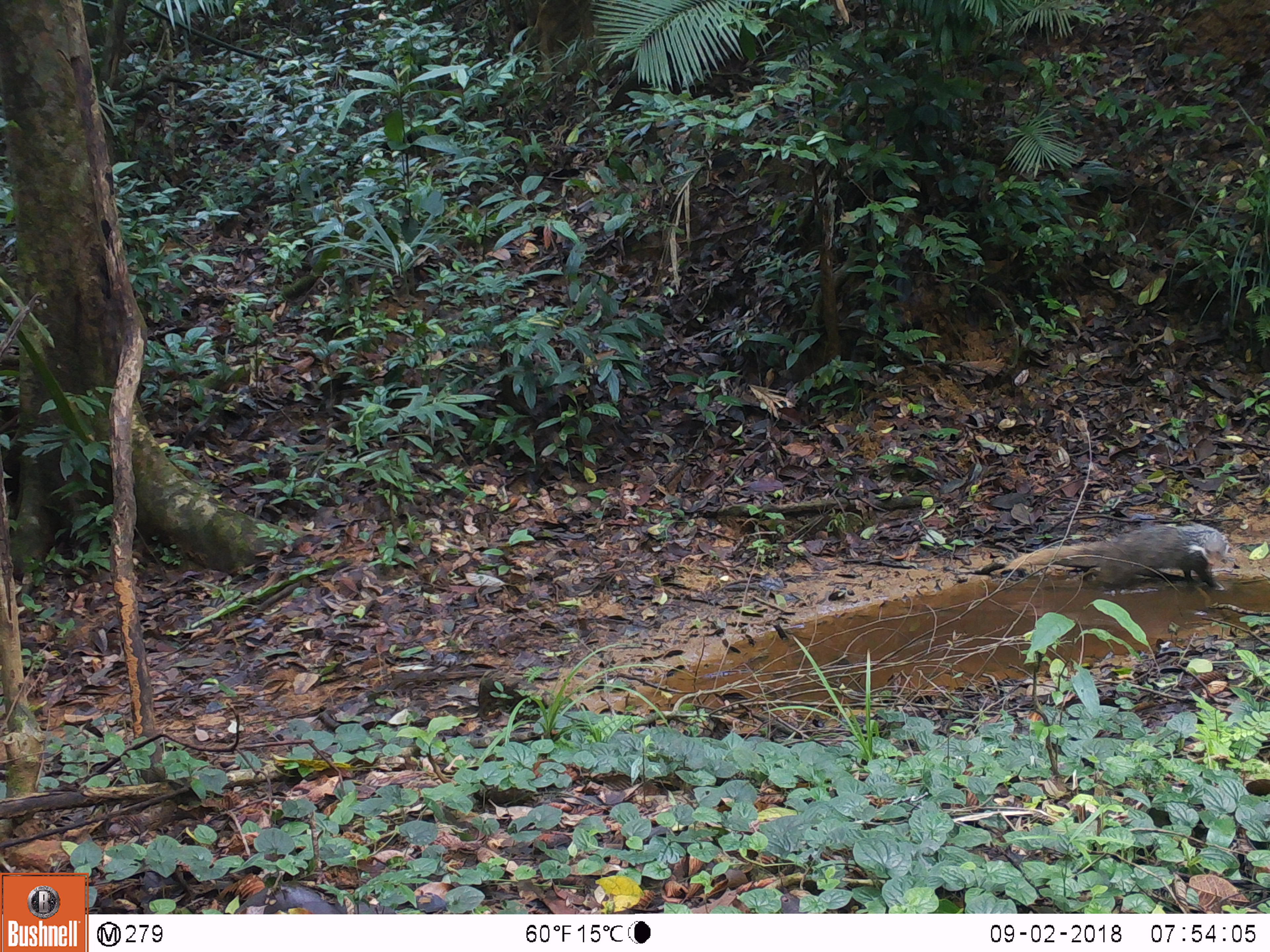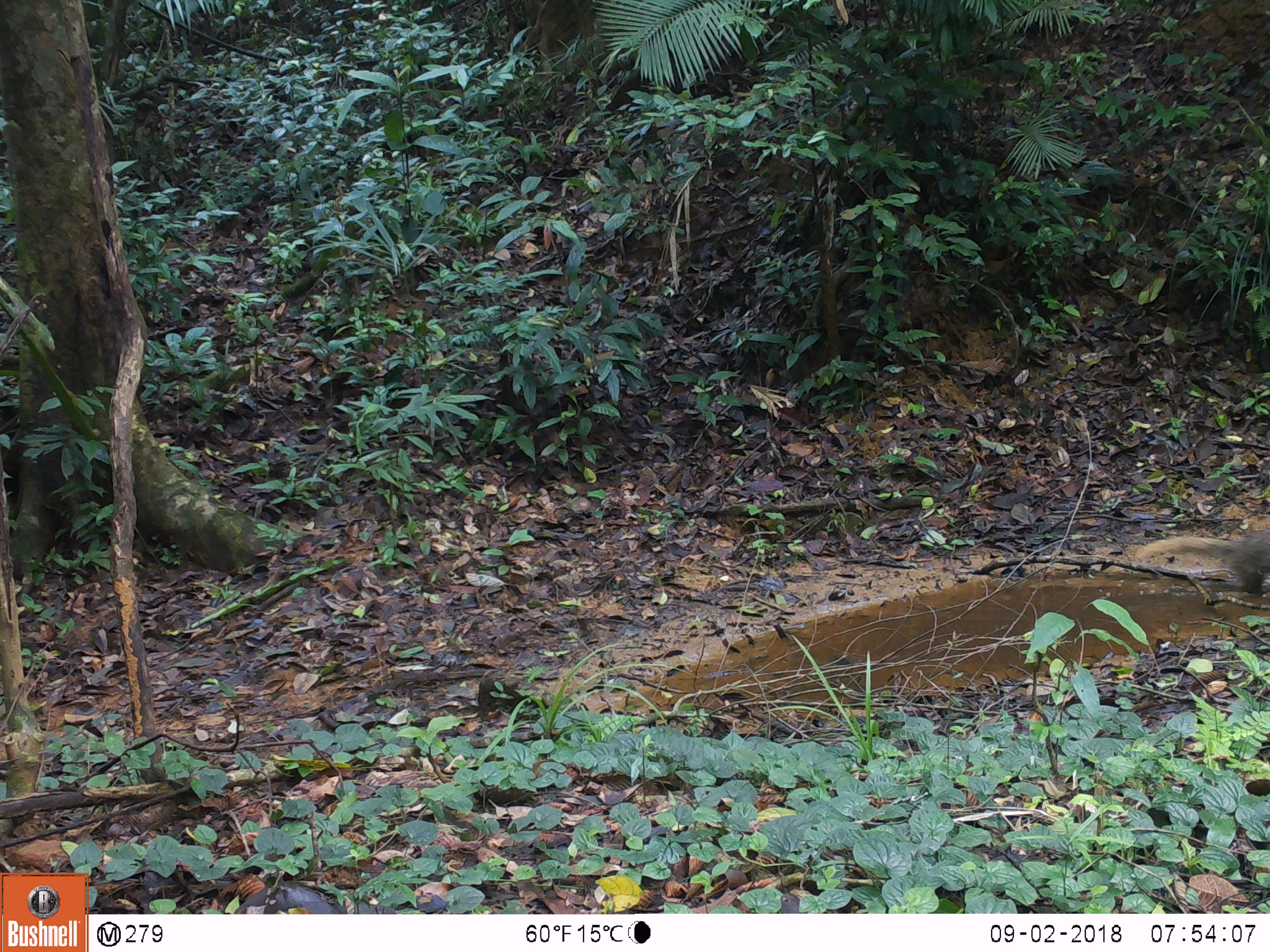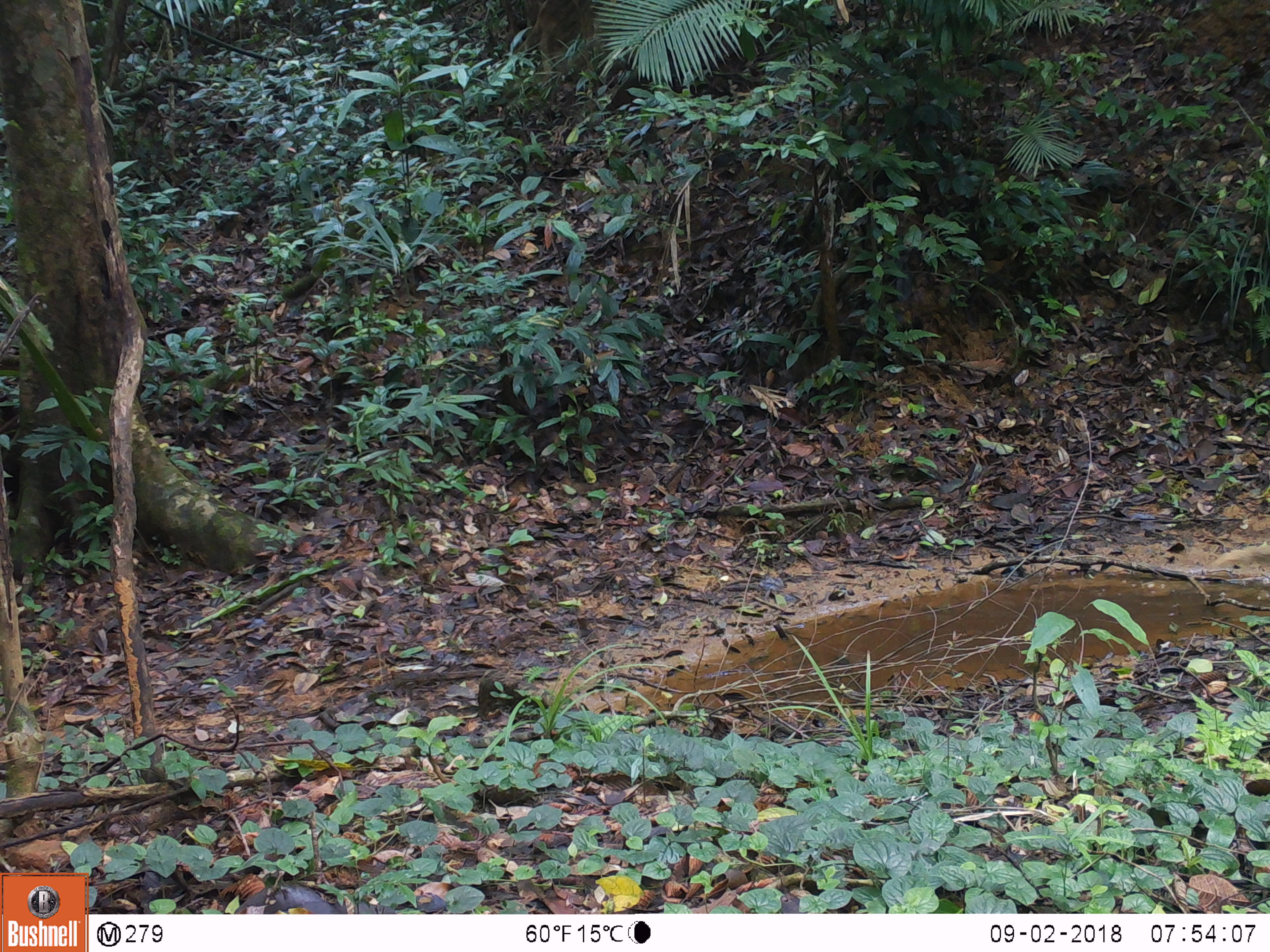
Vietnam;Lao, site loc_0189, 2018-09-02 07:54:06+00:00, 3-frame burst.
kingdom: Animalia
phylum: Chordata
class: Mammalia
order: Carnivora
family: Herpestidae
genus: Urva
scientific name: Urva urva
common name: crab-eating mongoose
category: crab eating mongoose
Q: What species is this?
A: Crab eating mongoose (crab-eating mongoose) (Urva urva).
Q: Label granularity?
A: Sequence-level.